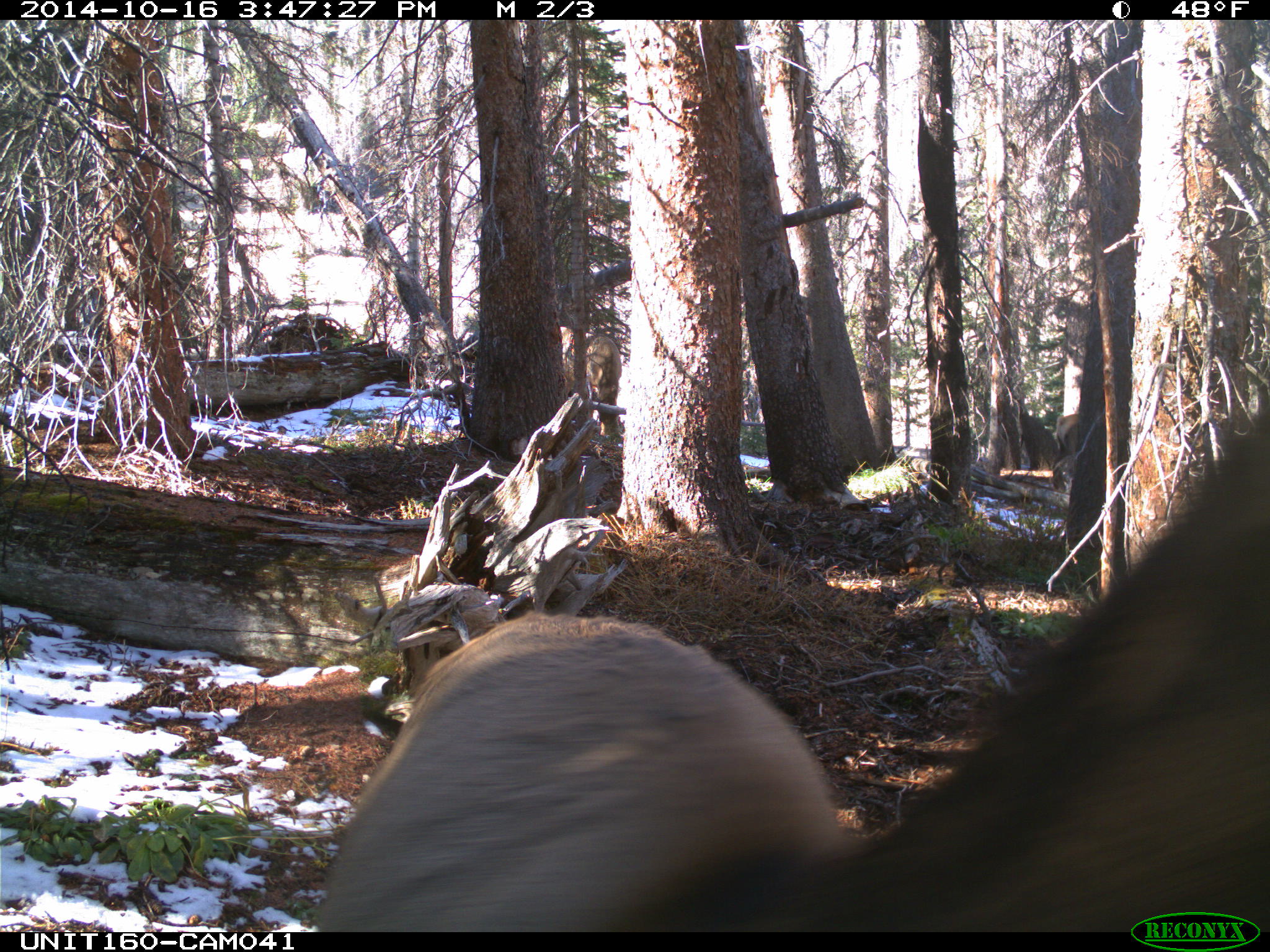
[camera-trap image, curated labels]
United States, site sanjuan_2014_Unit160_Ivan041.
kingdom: Animalia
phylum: Chordata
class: Mammalia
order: Artiodactyla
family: Cervidae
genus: Cervus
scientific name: Cervus elaphus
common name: red deer